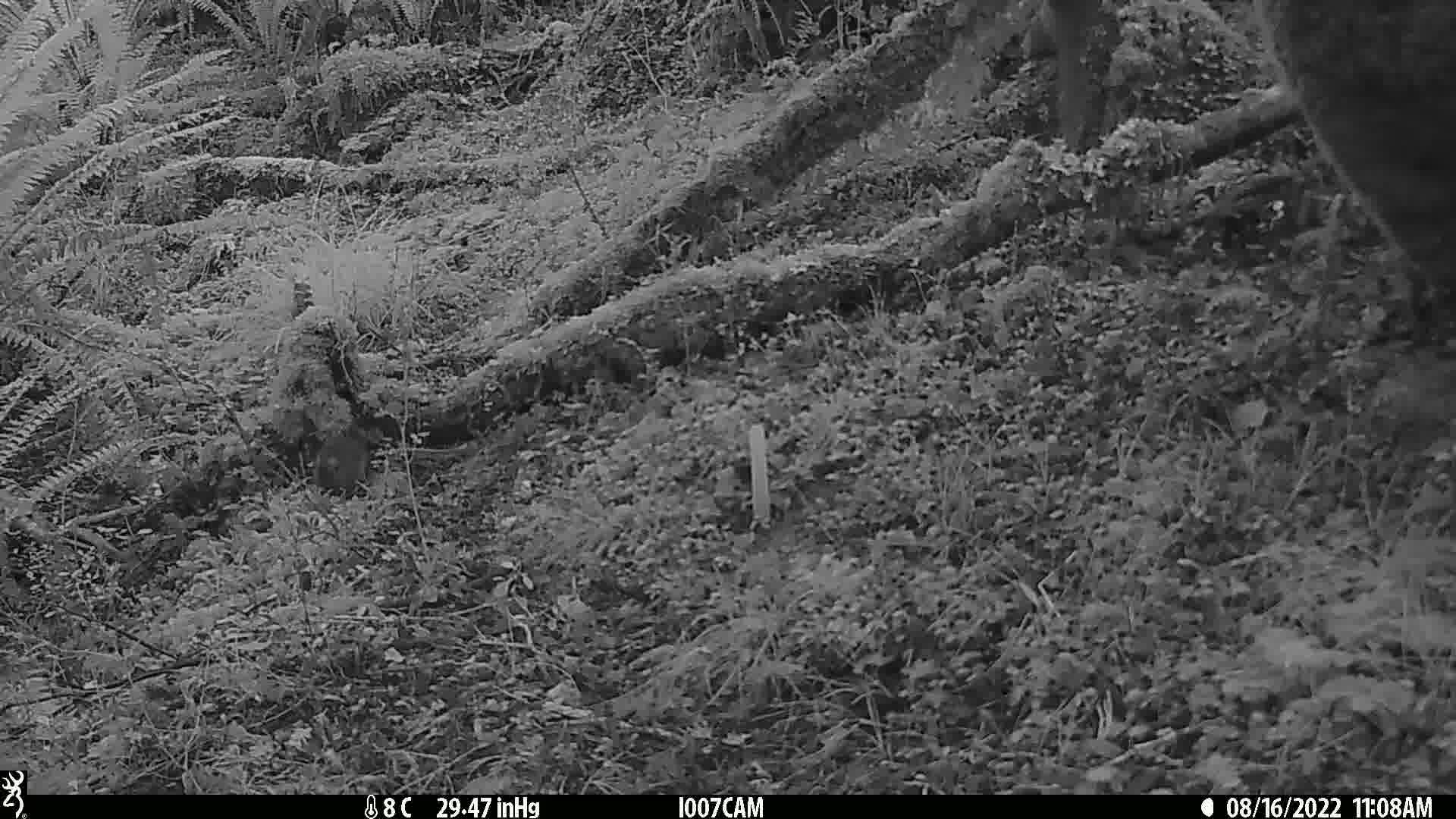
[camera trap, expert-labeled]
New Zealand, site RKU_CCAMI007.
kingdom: Animalia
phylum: Chordata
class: Mammalia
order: Rodentia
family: Muridae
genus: Rattus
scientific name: Rattus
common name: rat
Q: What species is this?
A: Rat (Rattus).